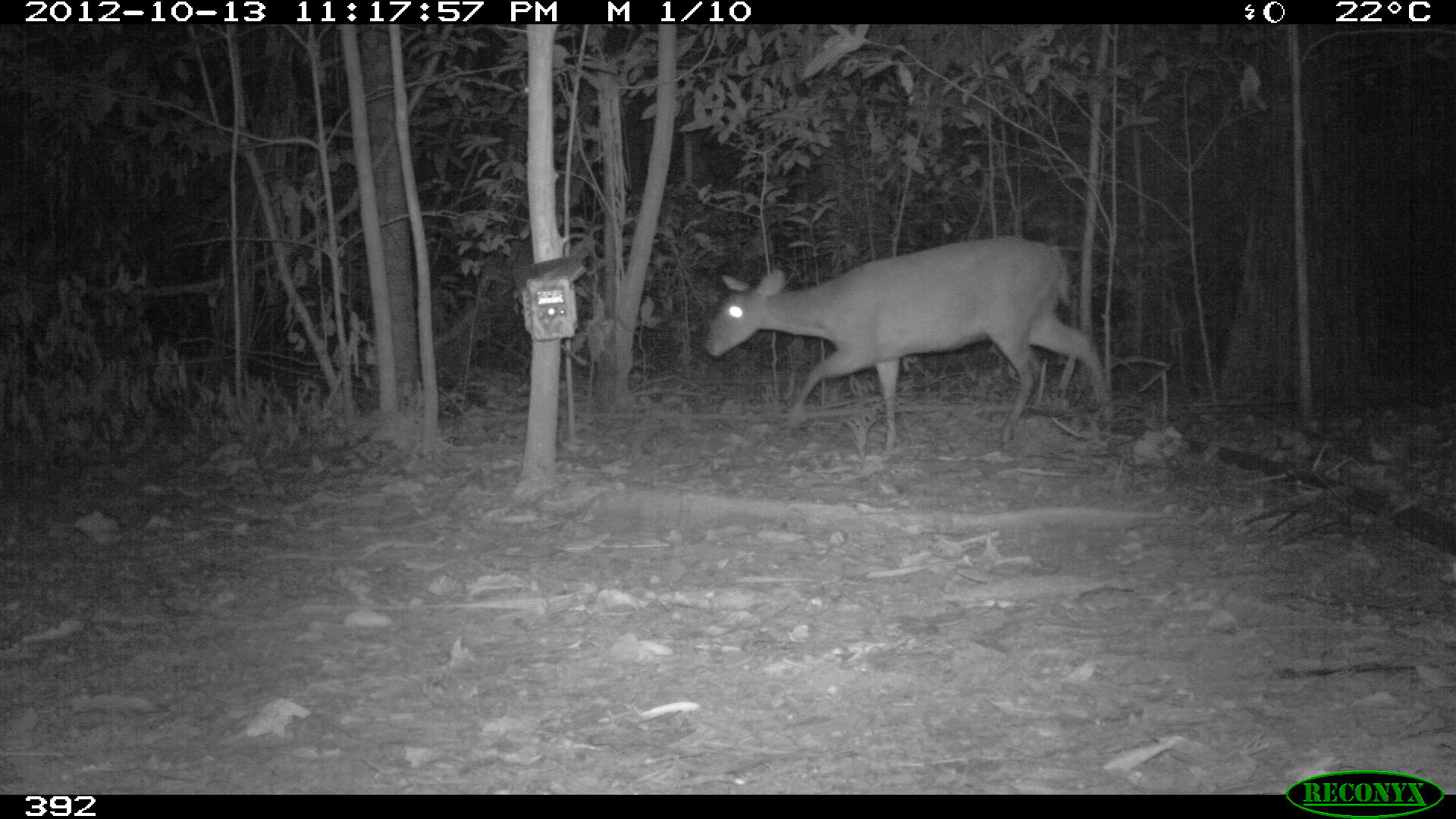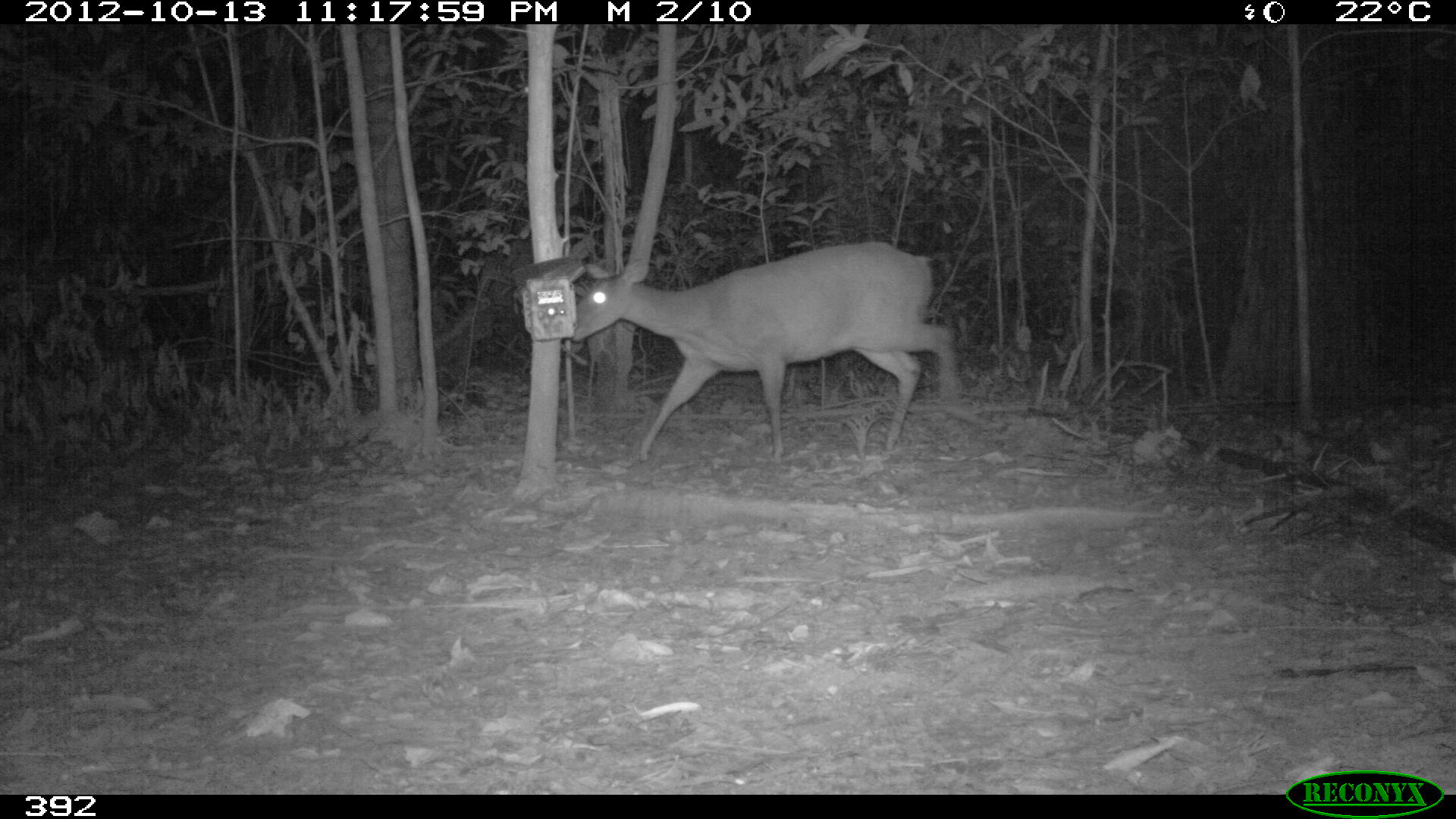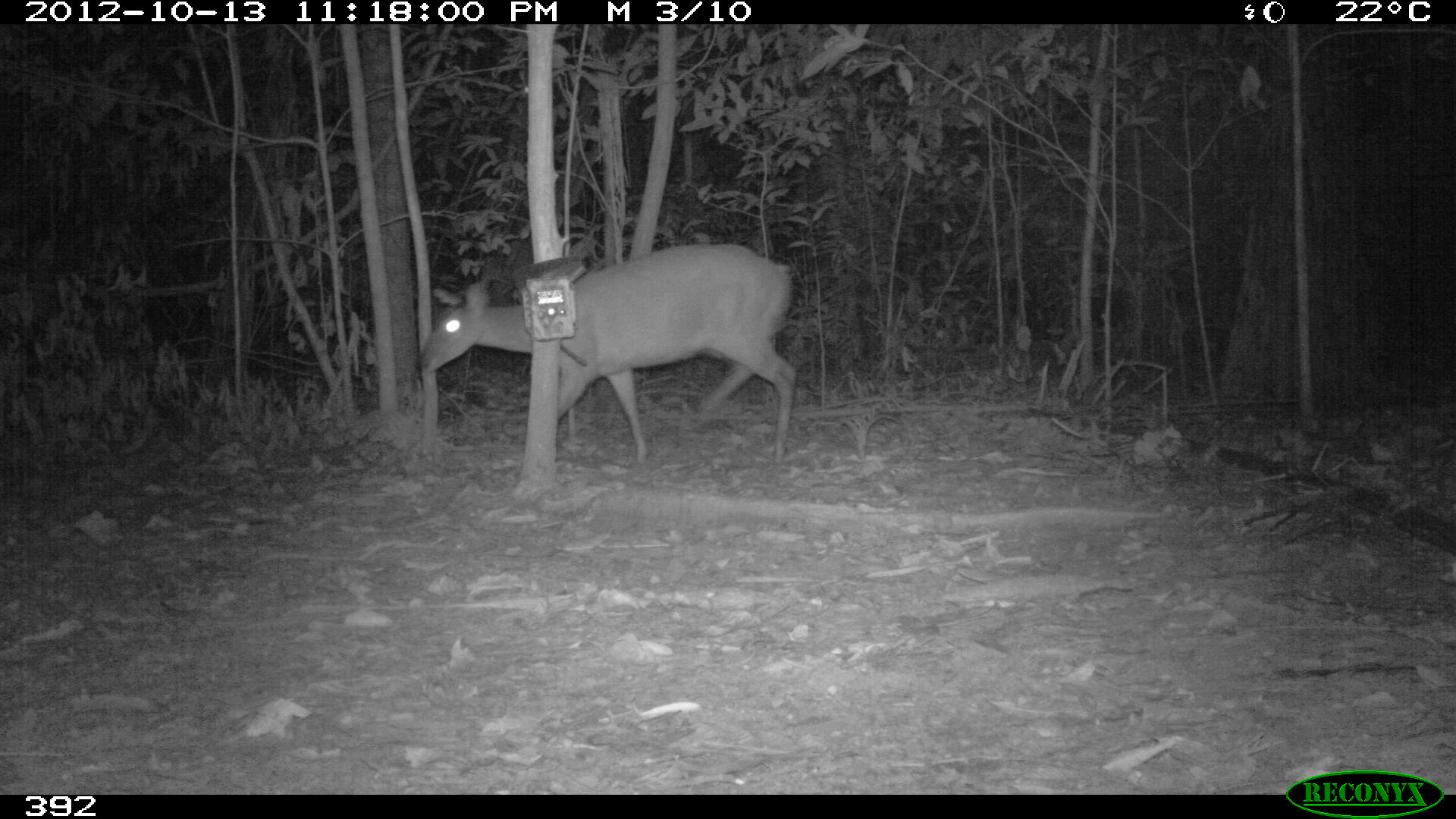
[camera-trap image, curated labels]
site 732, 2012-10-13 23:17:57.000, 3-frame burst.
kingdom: Animalia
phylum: Chordata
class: Mammalia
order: Artiodactyla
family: Cervidae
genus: Mazama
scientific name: Mazama americana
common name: red brocket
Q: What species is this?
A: Mazama americana (red brocket).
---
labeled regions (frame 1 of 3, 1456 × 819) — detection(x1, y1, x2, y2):
mazama americana: detection(704, 233, 1113, 452)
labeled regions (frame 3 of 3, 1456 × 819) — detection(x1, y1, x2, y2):
mazama americana: detection(417, 242, 797, 465)